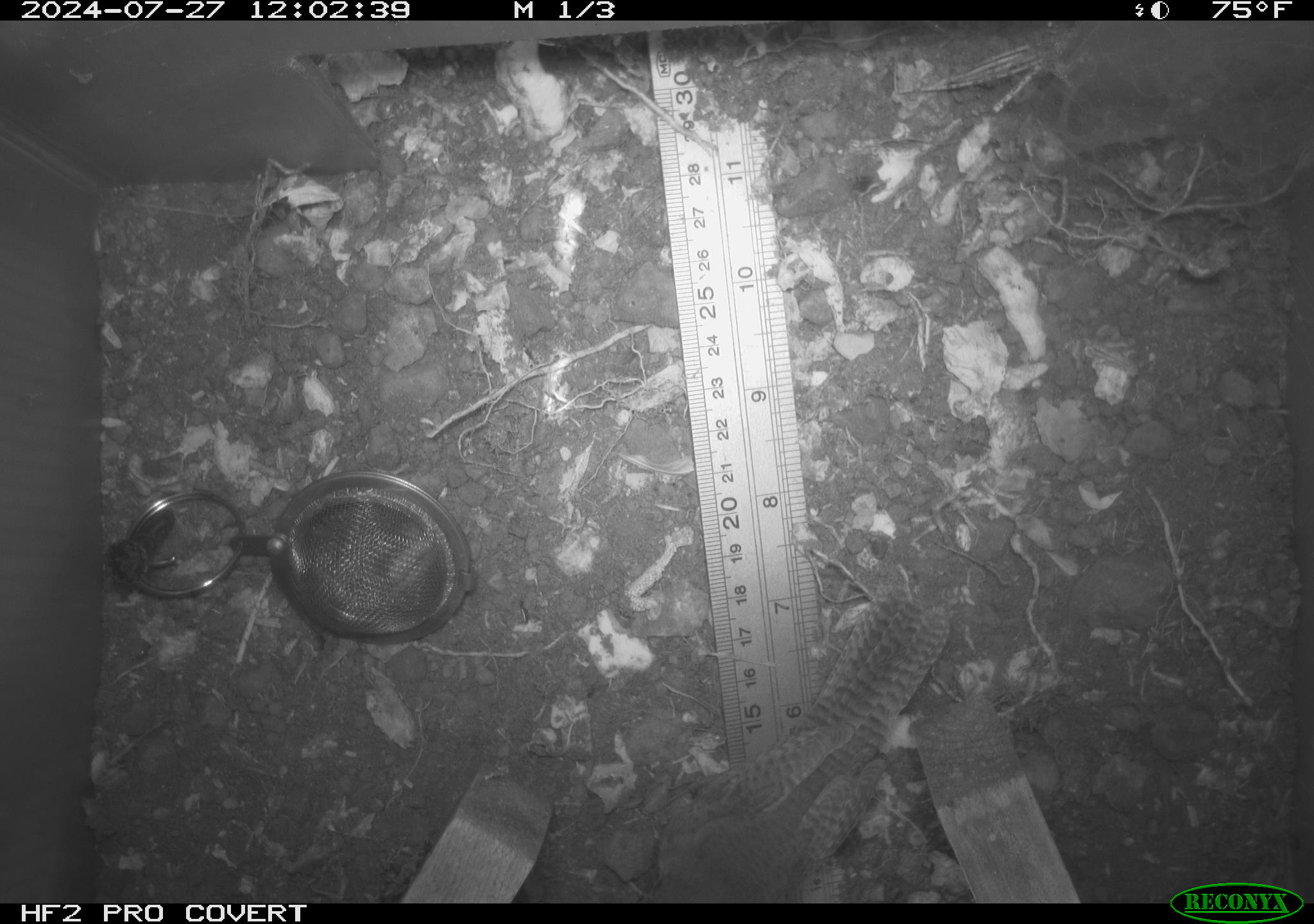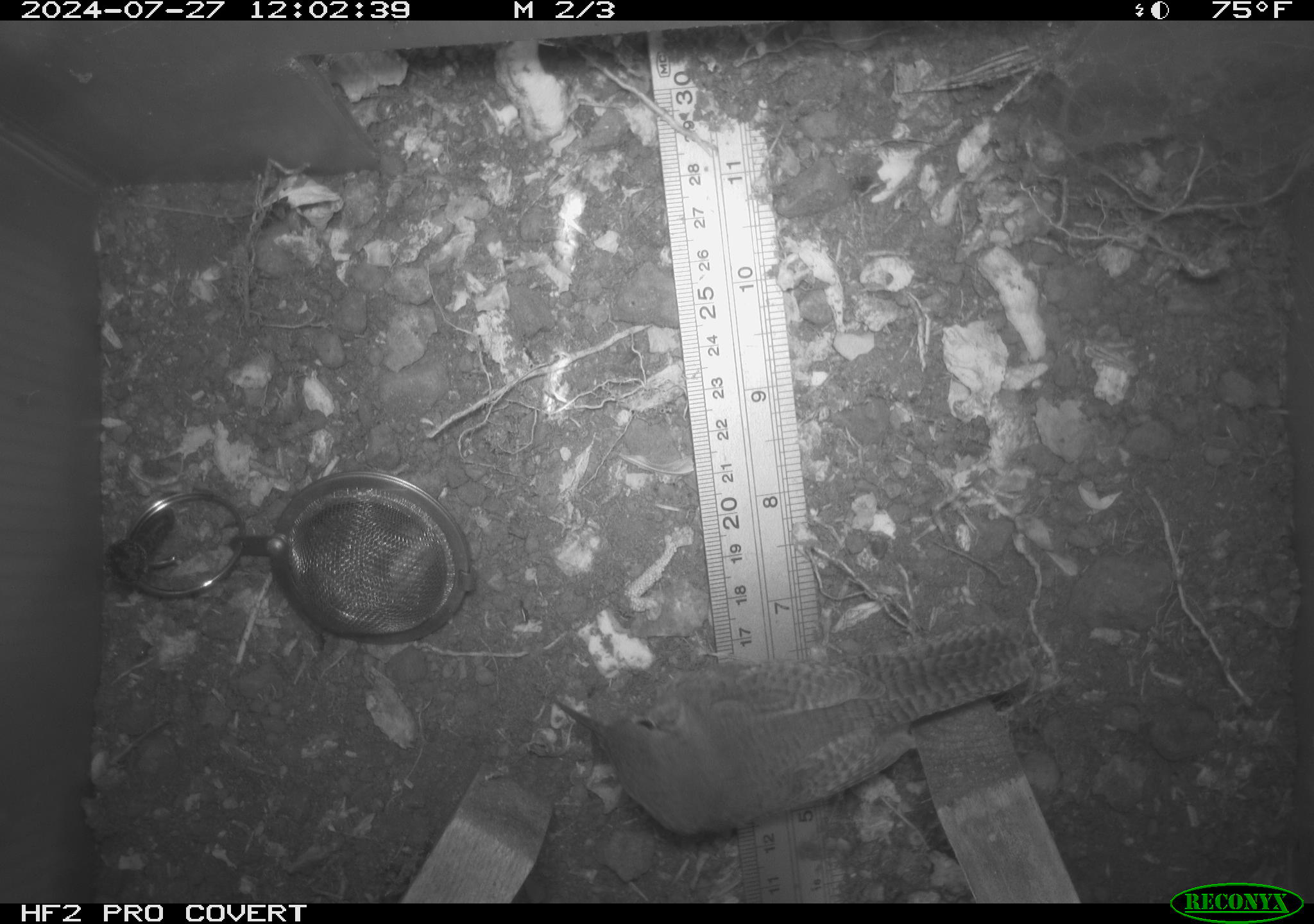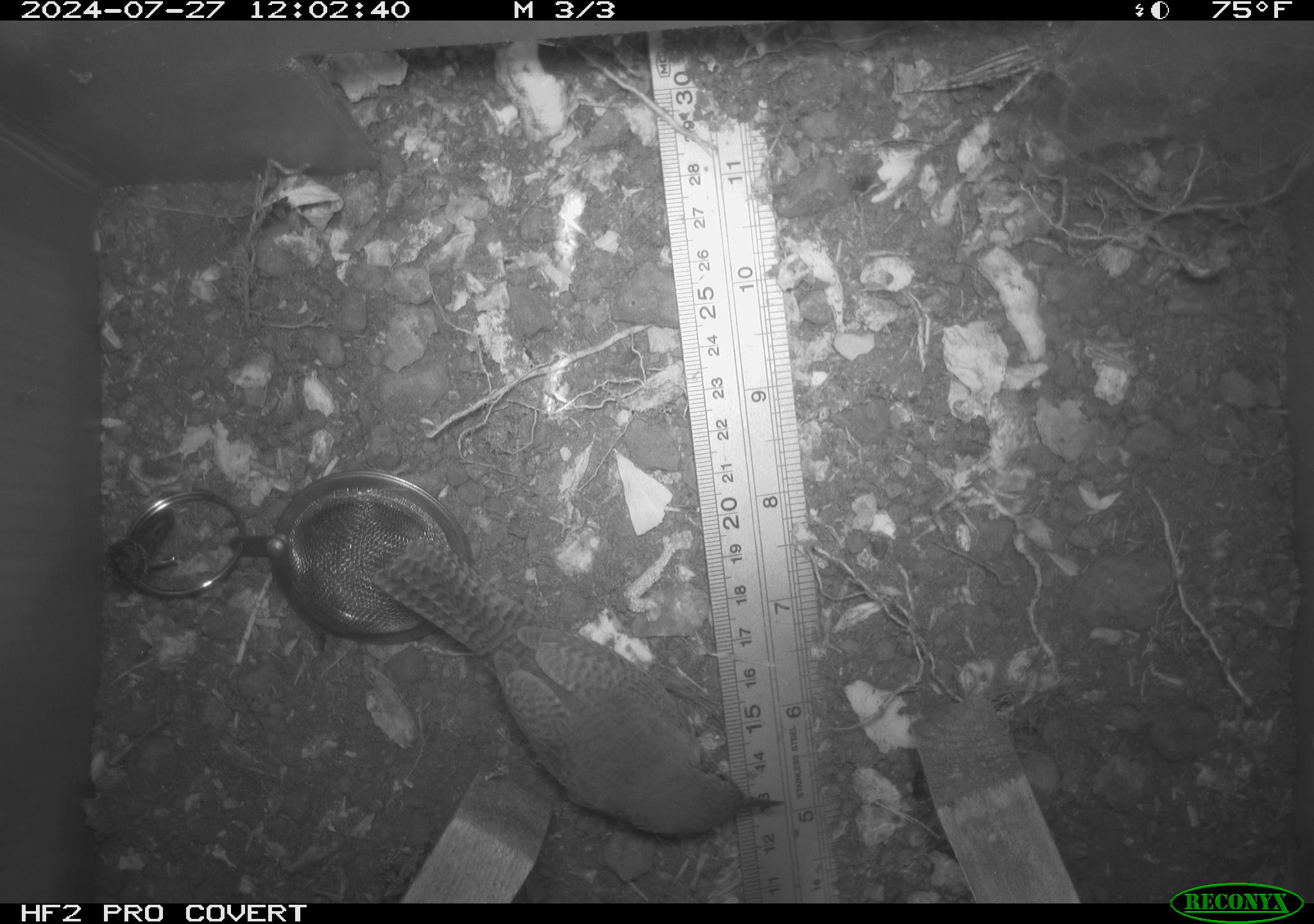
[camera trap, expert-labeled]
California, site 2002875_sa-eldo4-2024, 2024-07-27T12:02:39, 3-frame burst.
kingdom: Animalia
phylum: Chordata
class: Aves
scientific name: Aves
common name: bird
Bird (Aves).